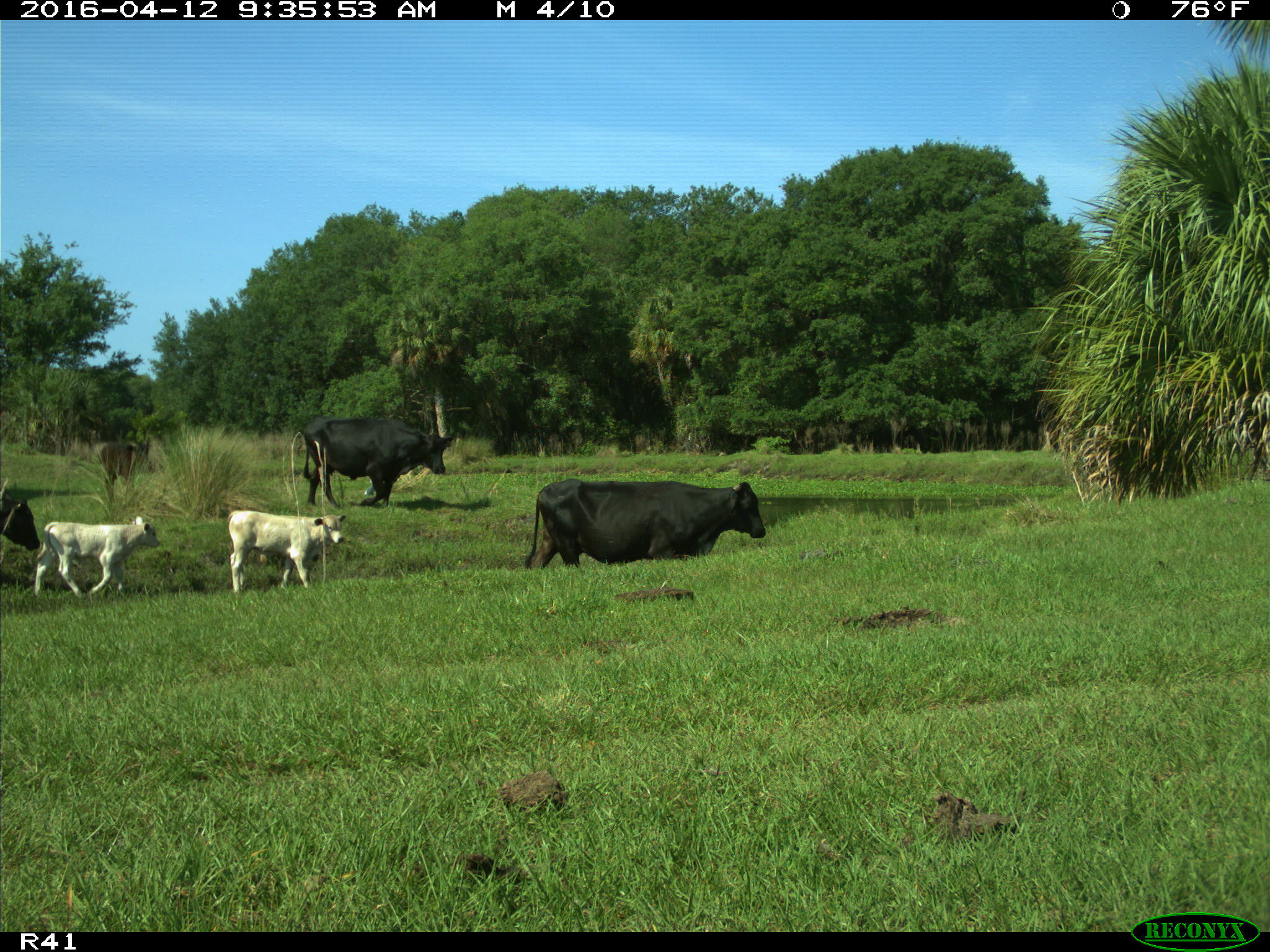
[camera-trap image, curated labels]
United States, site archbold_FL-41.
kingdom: Animalia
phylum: Chordata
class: Mammalia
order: Artiodactyla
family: Bovidae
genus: Bos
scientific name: Bos taurus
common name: domestic cow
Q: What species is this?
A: Bos taurus (domestic cow).